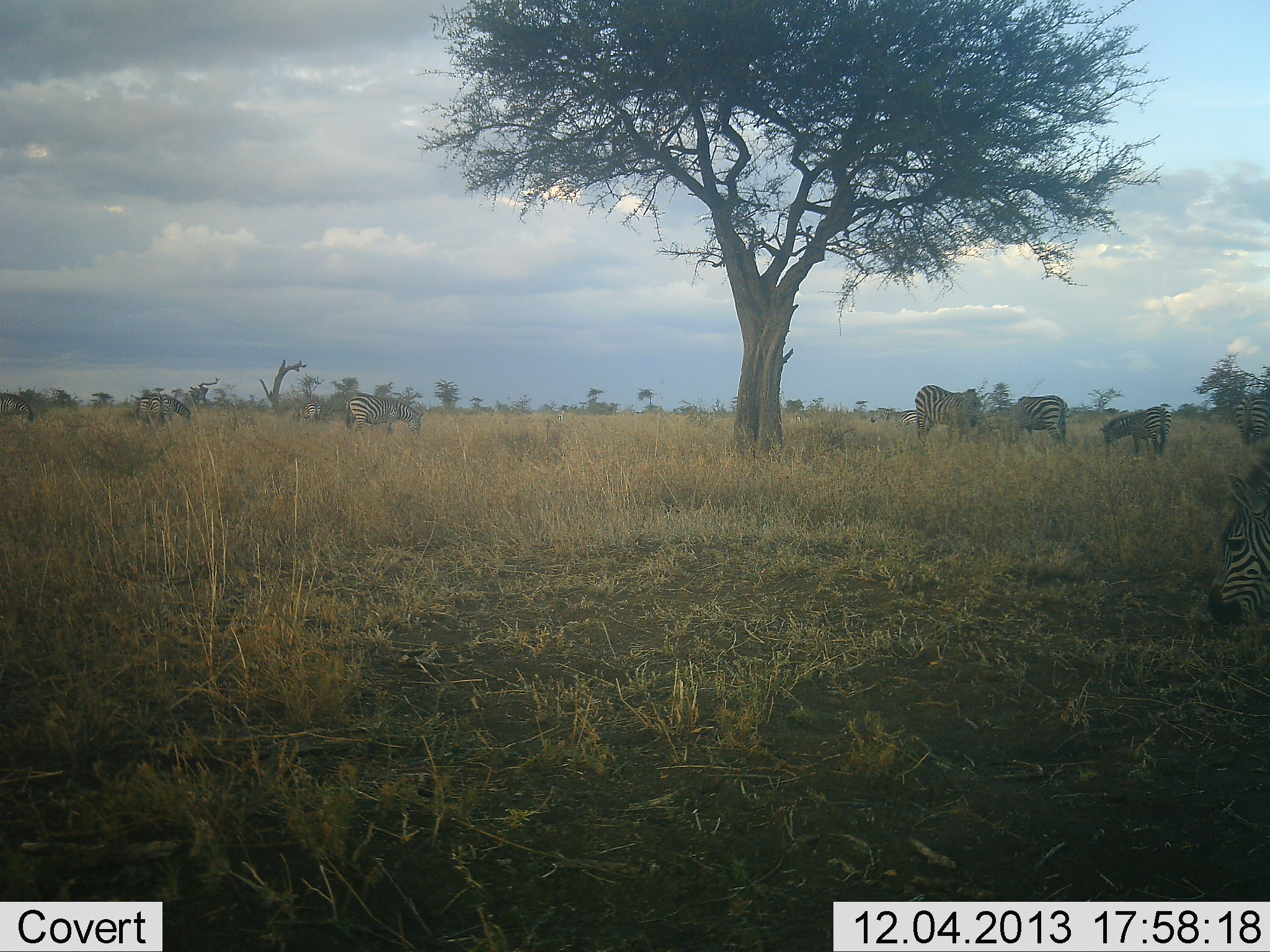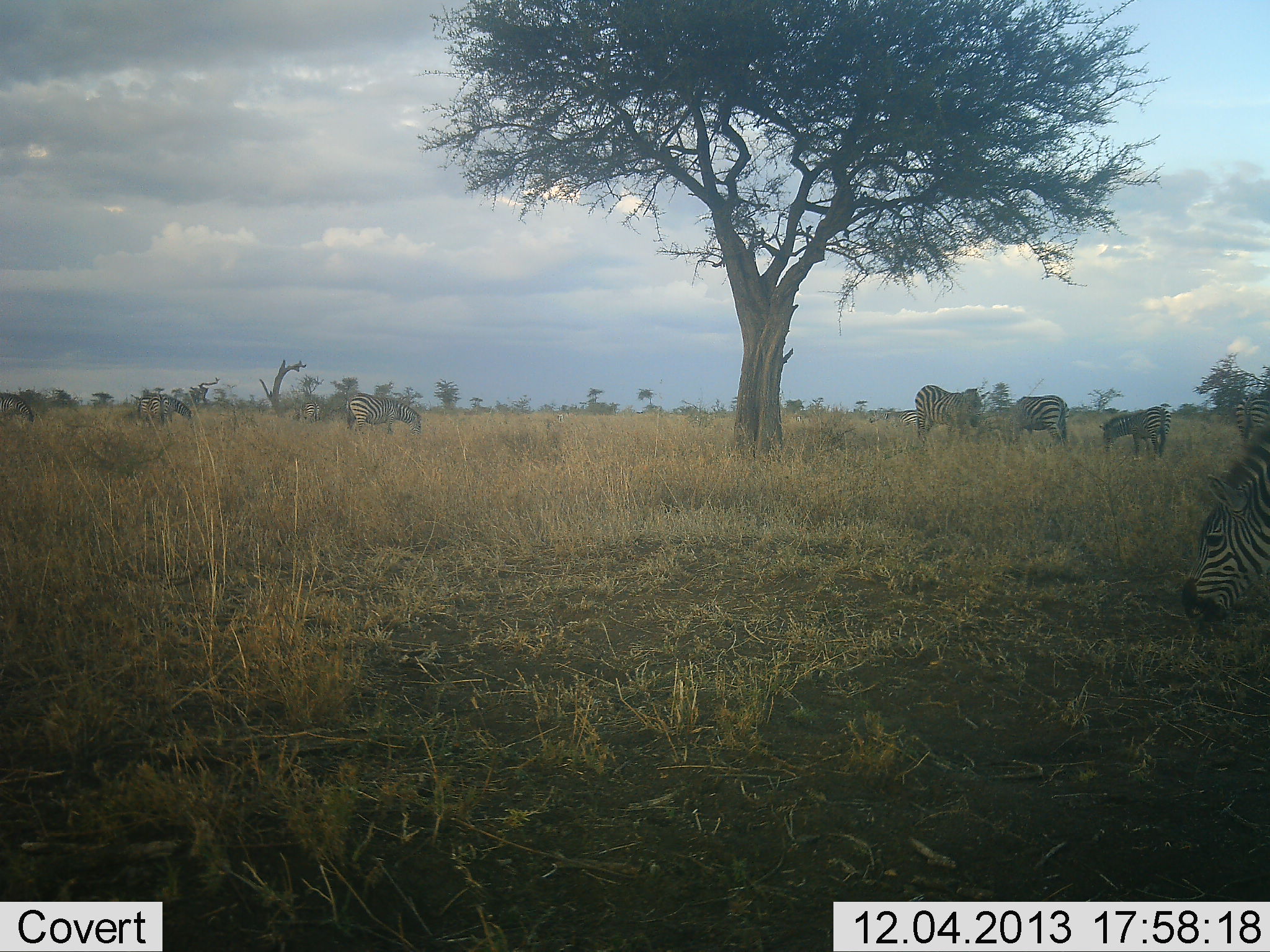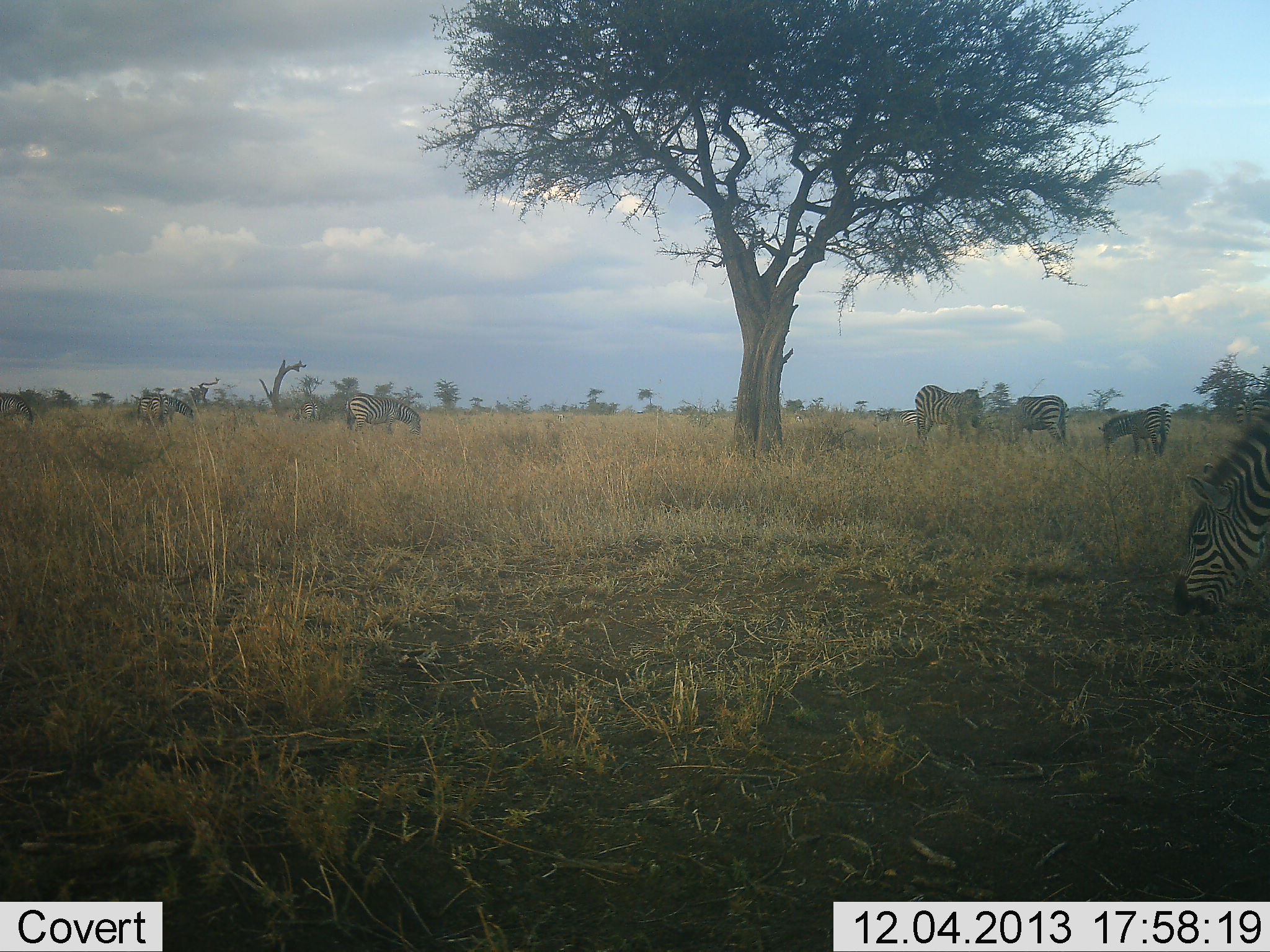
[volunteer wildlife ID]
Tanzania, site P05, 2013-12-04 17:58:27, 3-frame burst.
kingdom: Animalia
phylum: Chordata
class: Mammalia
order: Perissodactyla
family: Equidae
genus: Equus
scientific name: Equus quagga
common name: plains zebra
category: zebra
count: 8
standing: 50%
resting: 0%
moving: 9%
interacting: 0%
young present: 3%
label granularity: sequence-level